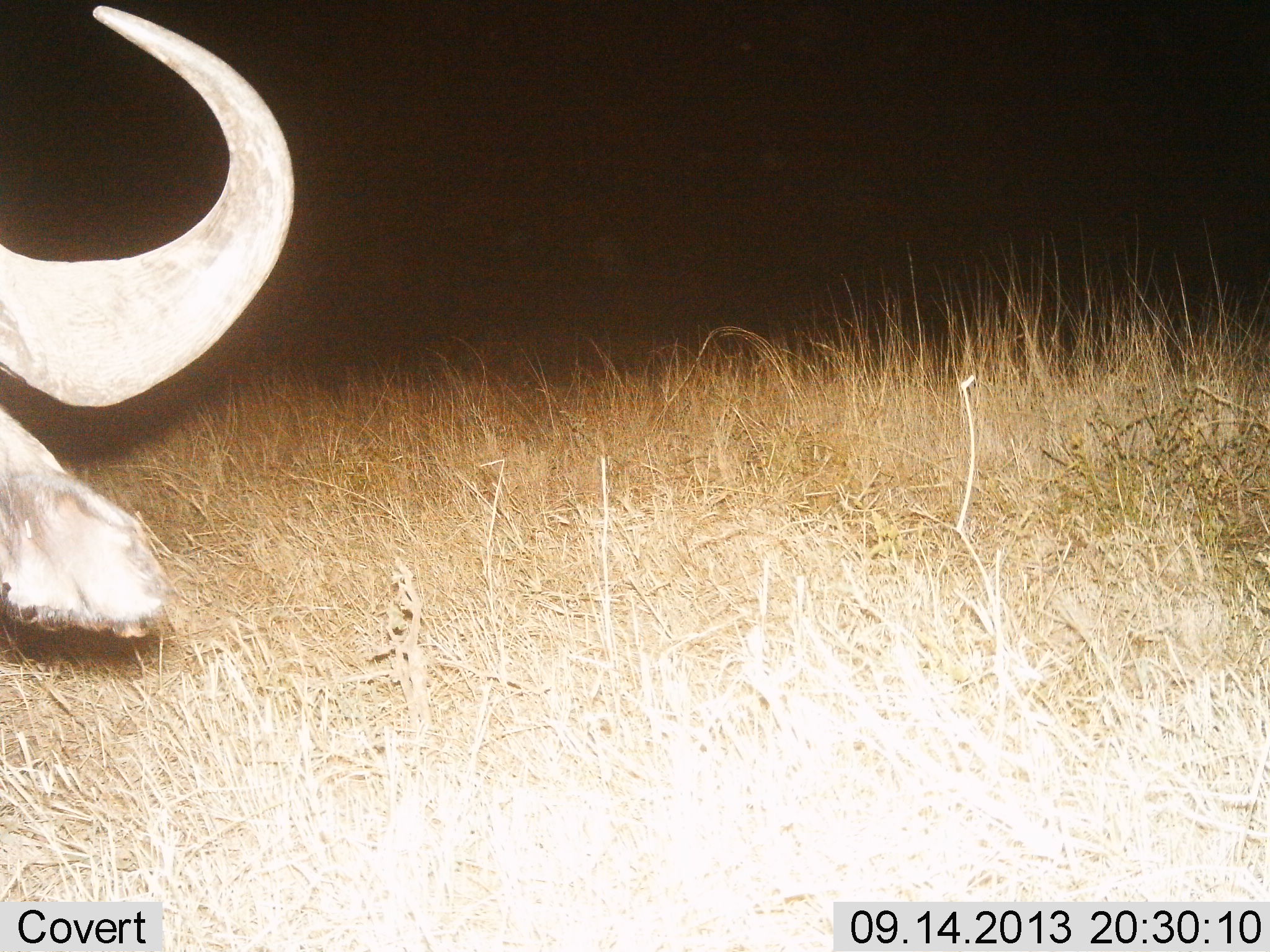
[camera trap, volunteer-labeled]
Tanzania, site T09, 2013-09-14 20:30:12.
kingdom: Animalia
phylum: Chordata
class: Mammalia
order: Artiodactyla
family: Bovidae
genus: Syncerus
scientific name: Syncerus caffer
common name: cape buffalo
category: buffalo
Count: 1.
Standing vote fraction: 65%.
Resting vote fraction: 9%.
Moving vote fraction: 13%.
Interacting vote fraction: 0%.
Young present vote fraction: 0%.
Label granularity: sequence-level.